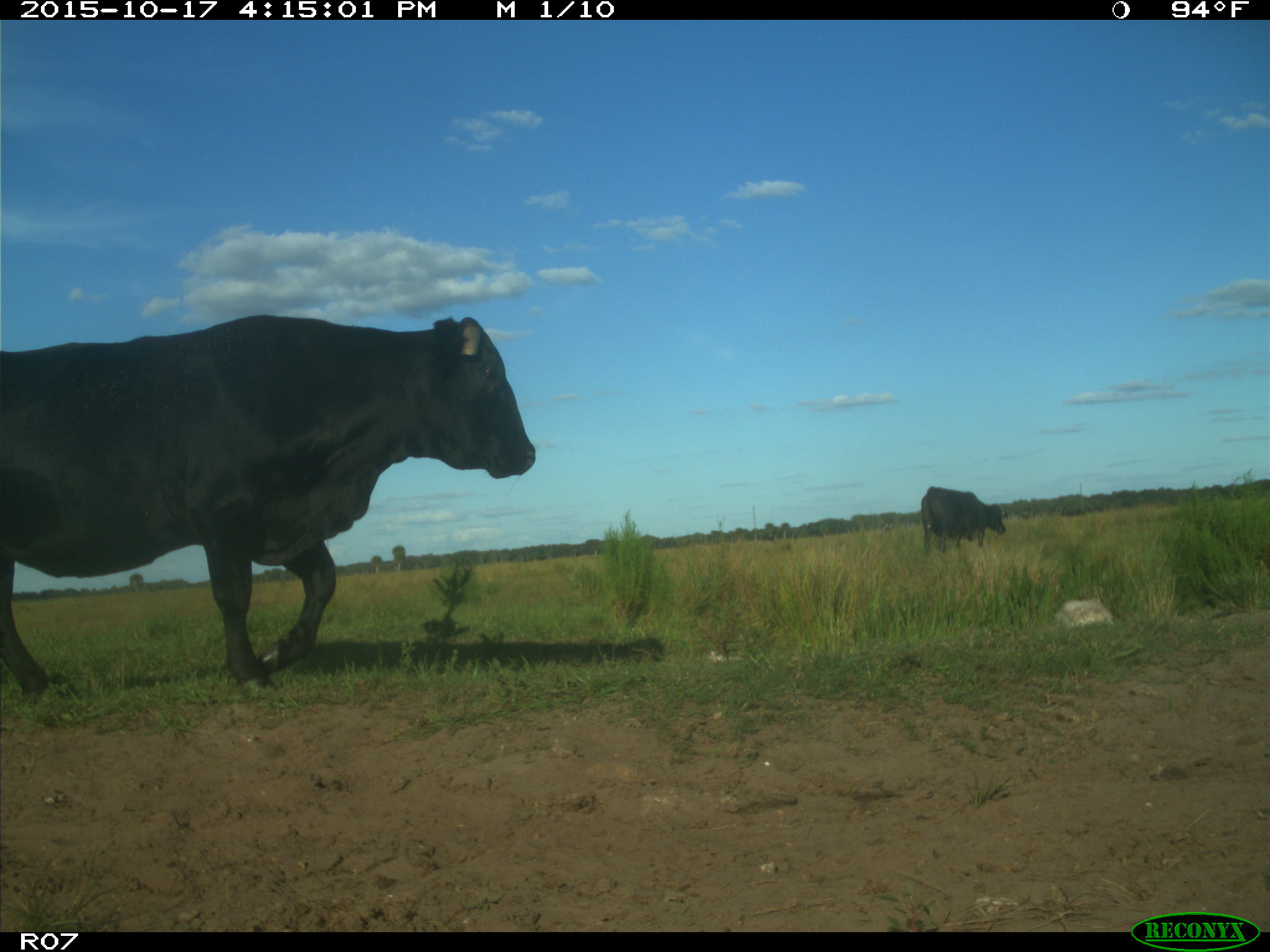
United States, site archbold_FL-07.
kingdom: Animalia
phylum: Chordata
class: Mammalia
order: Artiodactyla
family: Bovidae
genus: Bos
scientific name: Bos taurus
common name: domestic cow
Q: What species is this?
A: Bos taurus (domestic cow).